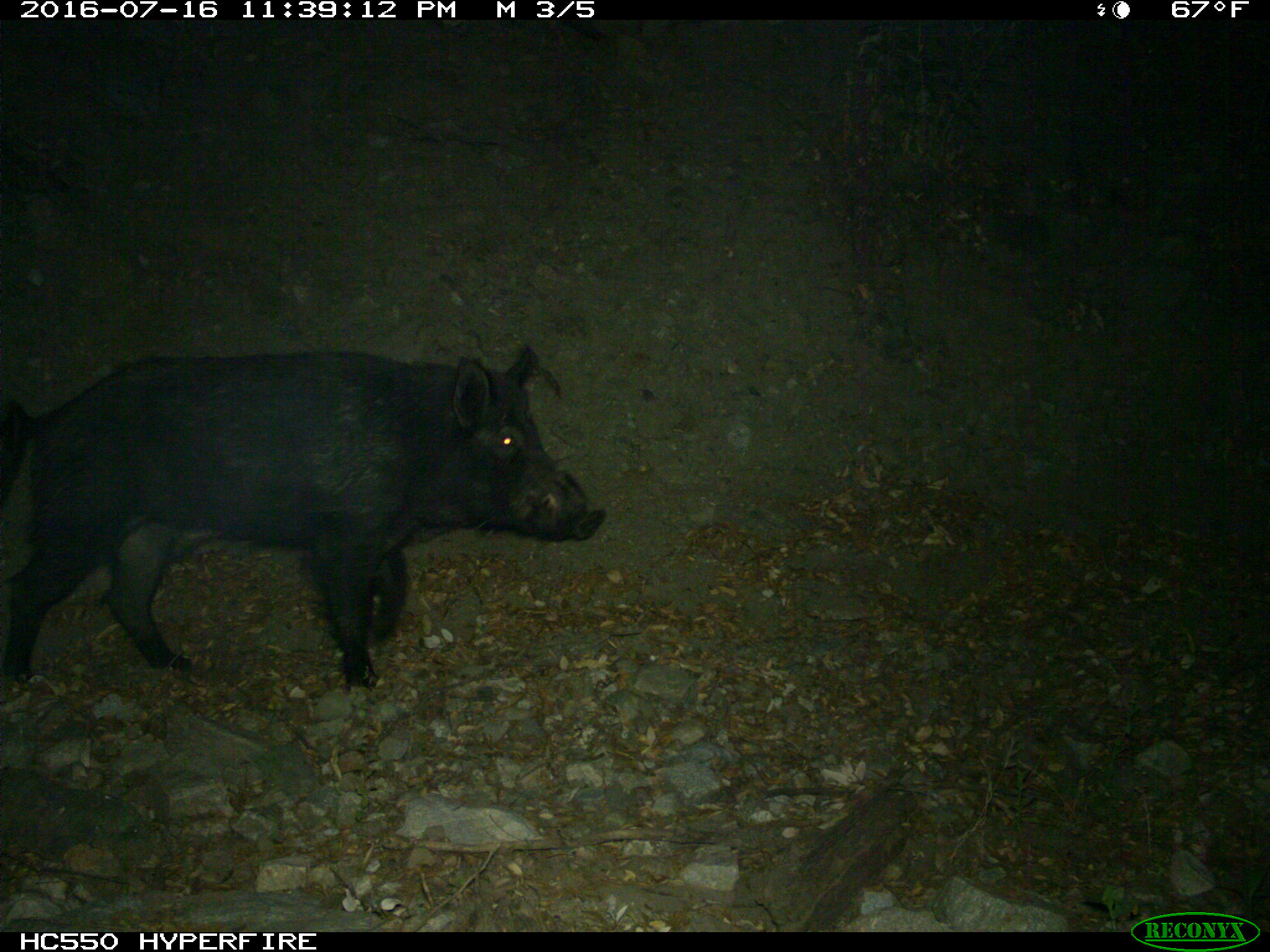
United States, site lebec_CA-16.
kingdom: Animalia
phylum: Chordata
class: Mammalia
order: Artiodactyla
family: Suidae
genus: Sus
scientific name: Sus scrofa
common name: wild boar